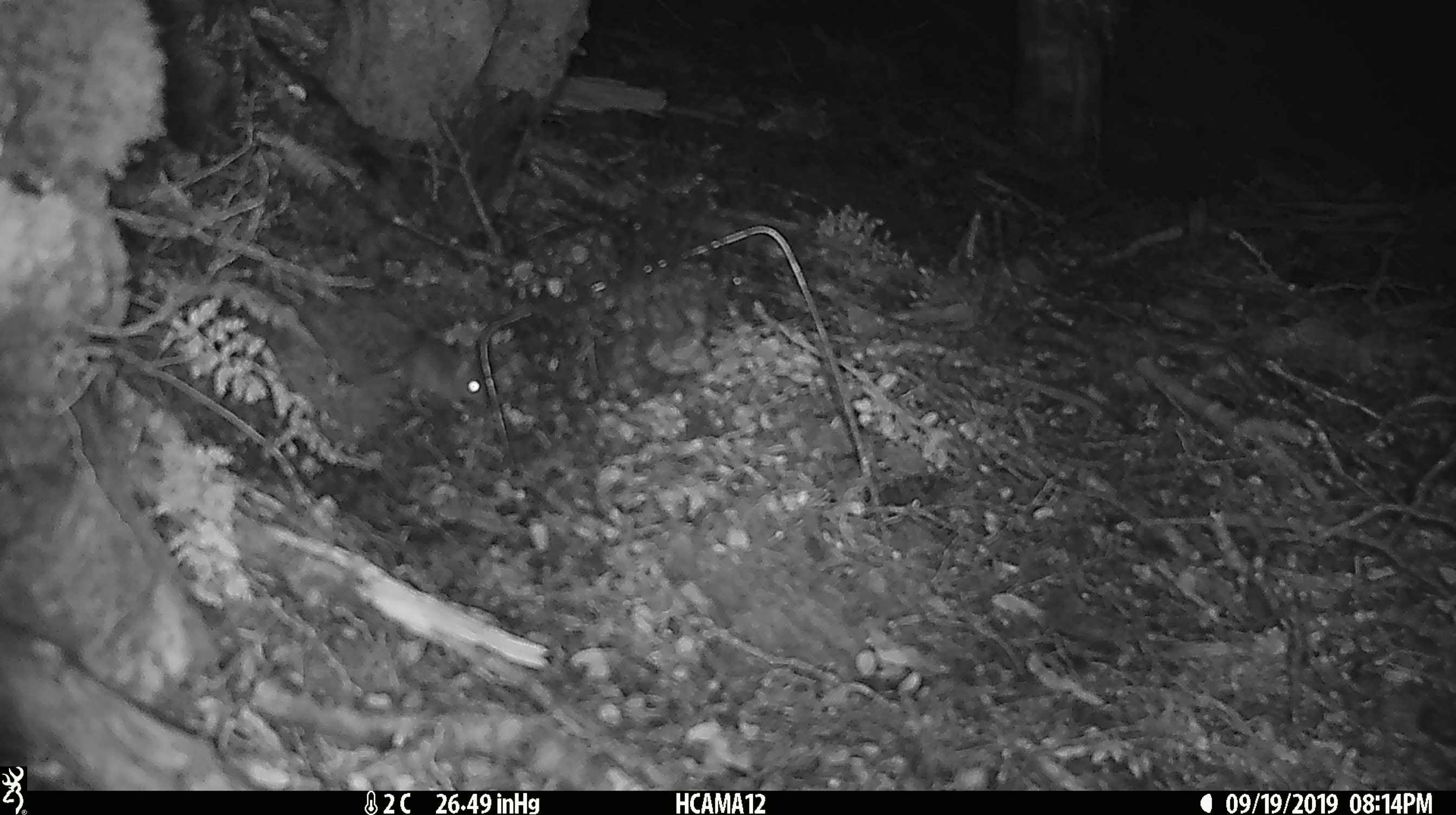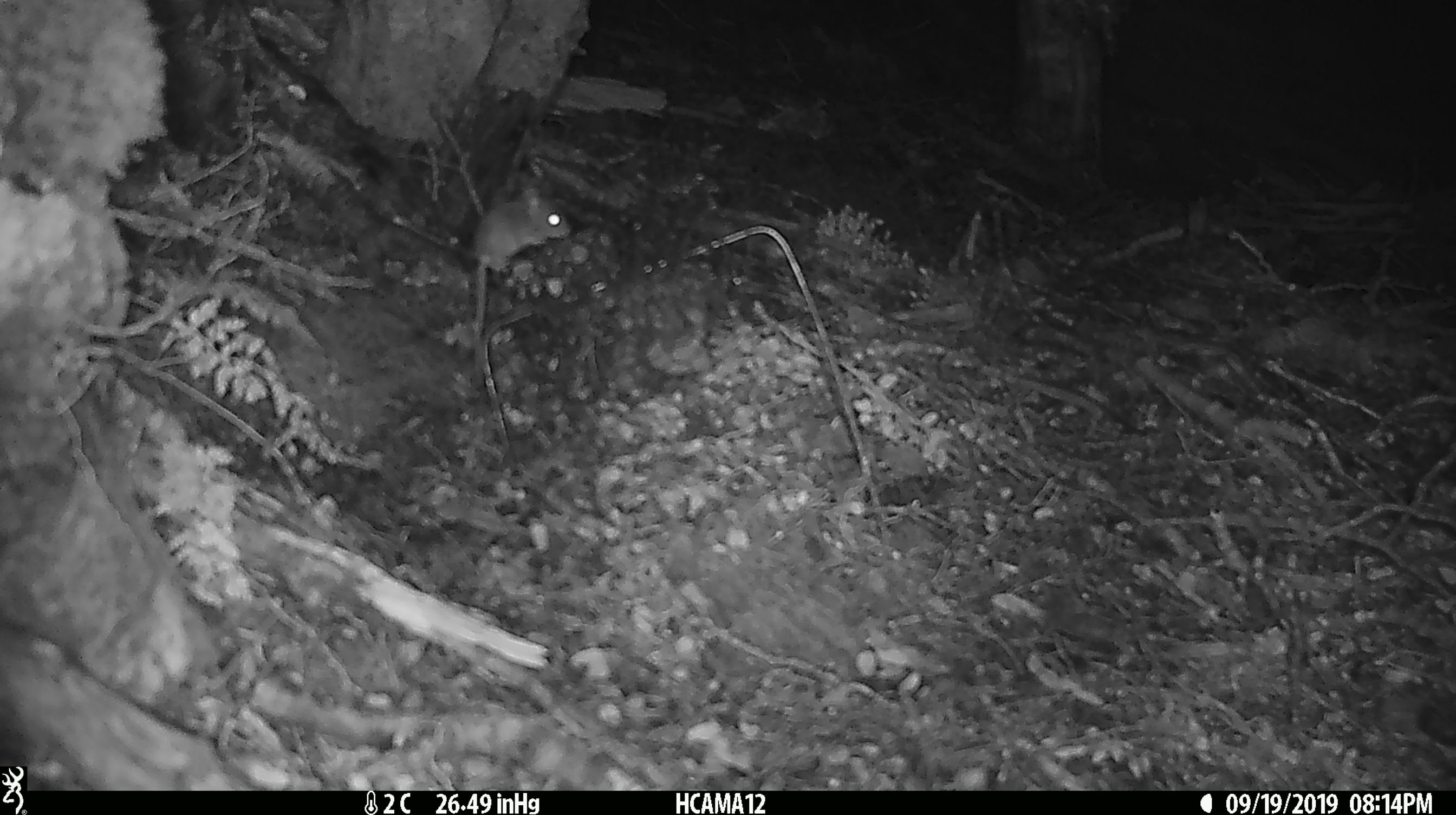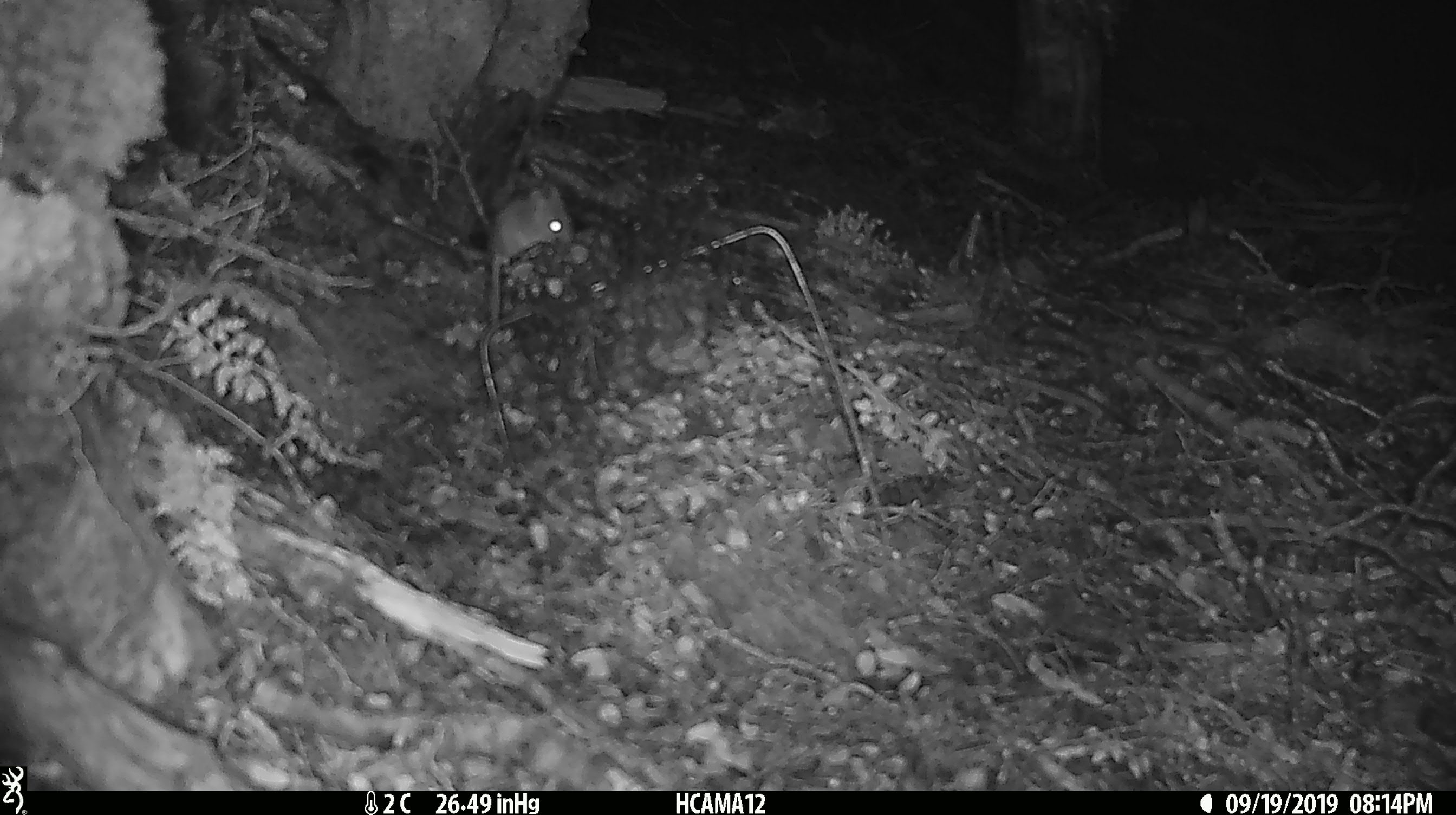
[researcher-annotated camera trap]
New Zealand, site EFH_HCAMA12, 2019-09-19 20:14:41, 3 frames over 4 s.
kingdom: Animalia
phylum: Chordata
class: Mammalia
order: Rodentia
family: Muridae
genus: Mus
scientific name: Mus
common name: mouse